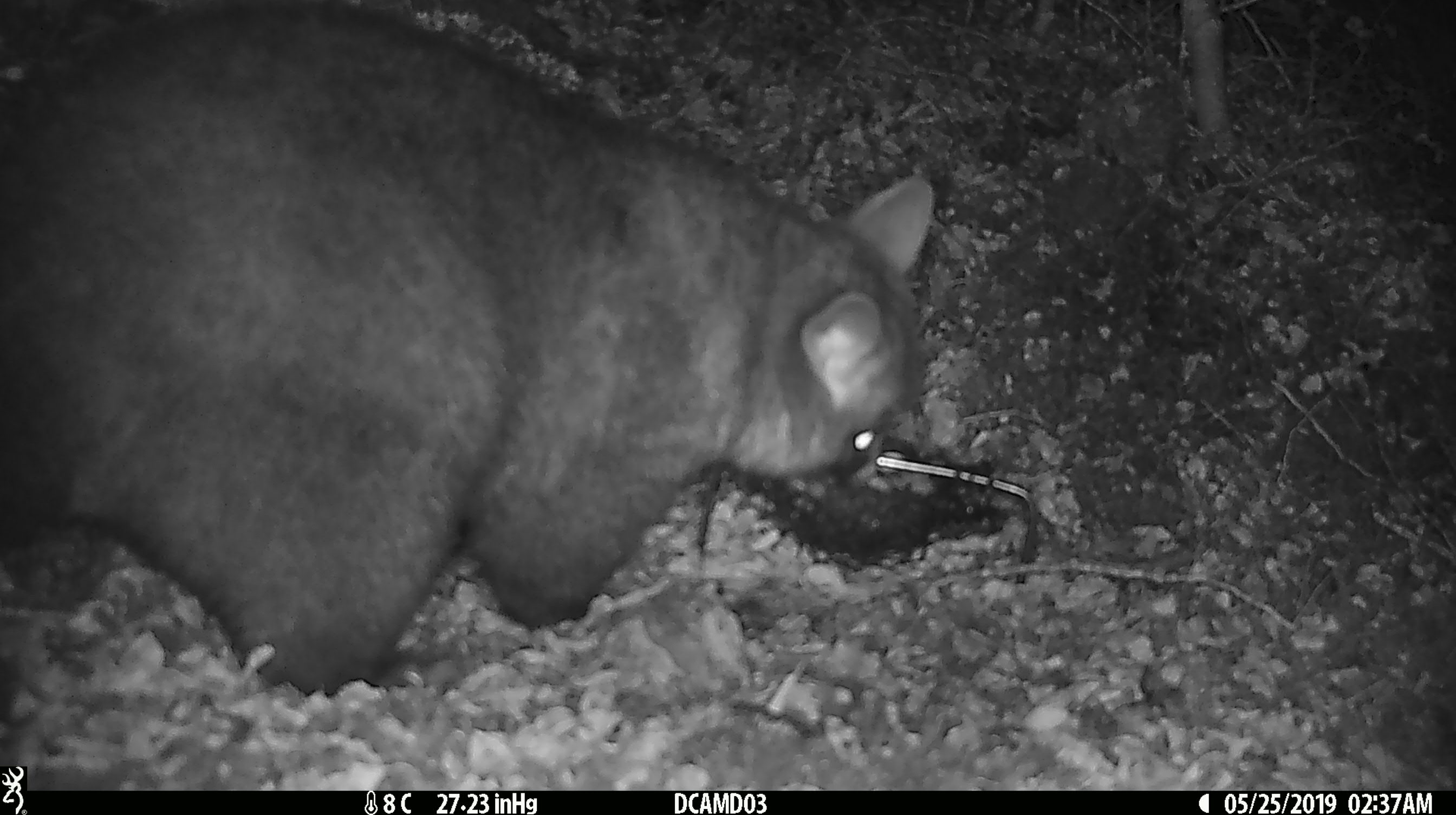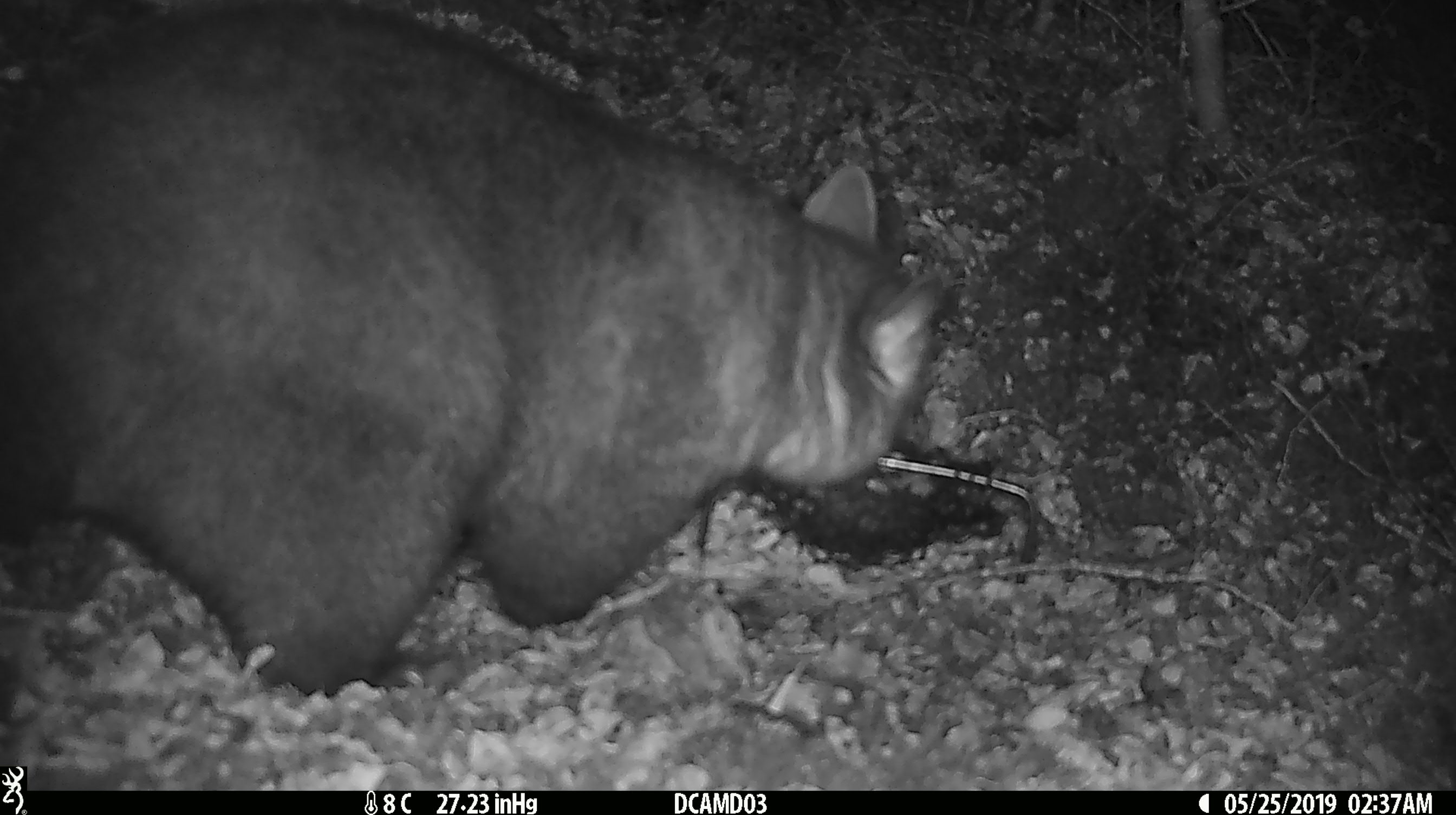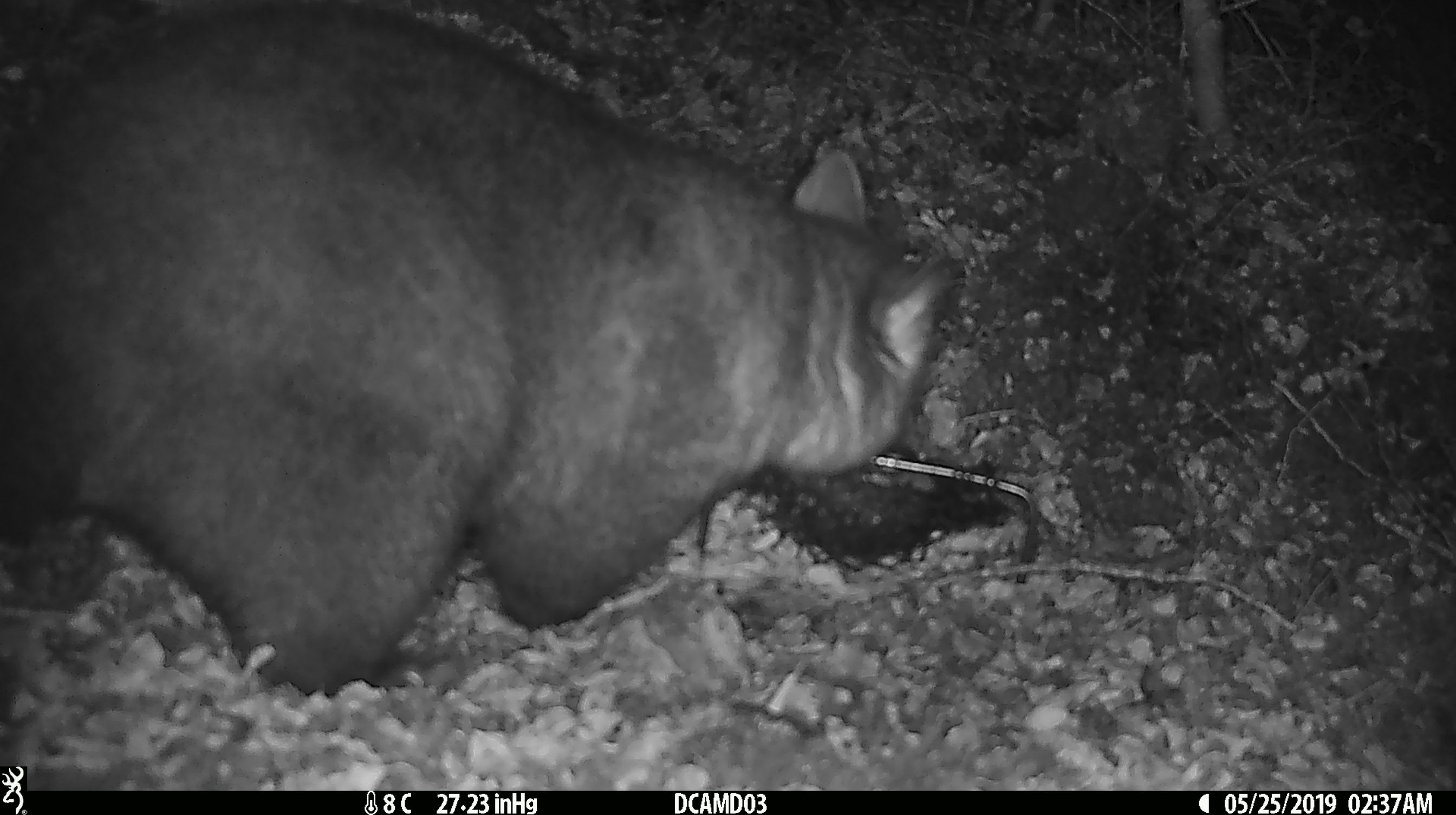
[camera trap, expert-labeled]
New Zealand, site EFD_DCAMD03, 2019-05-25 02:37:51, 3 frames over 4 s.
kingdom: Animalia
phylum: Chordata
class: Mammalia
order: Diprotodontia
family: Phalangeridae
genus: Trichosurus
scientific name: Trichosurus vulpecula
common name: common brushtail possum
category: possum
Possum (common brushtail possum) (Trichosurus vulpecula).